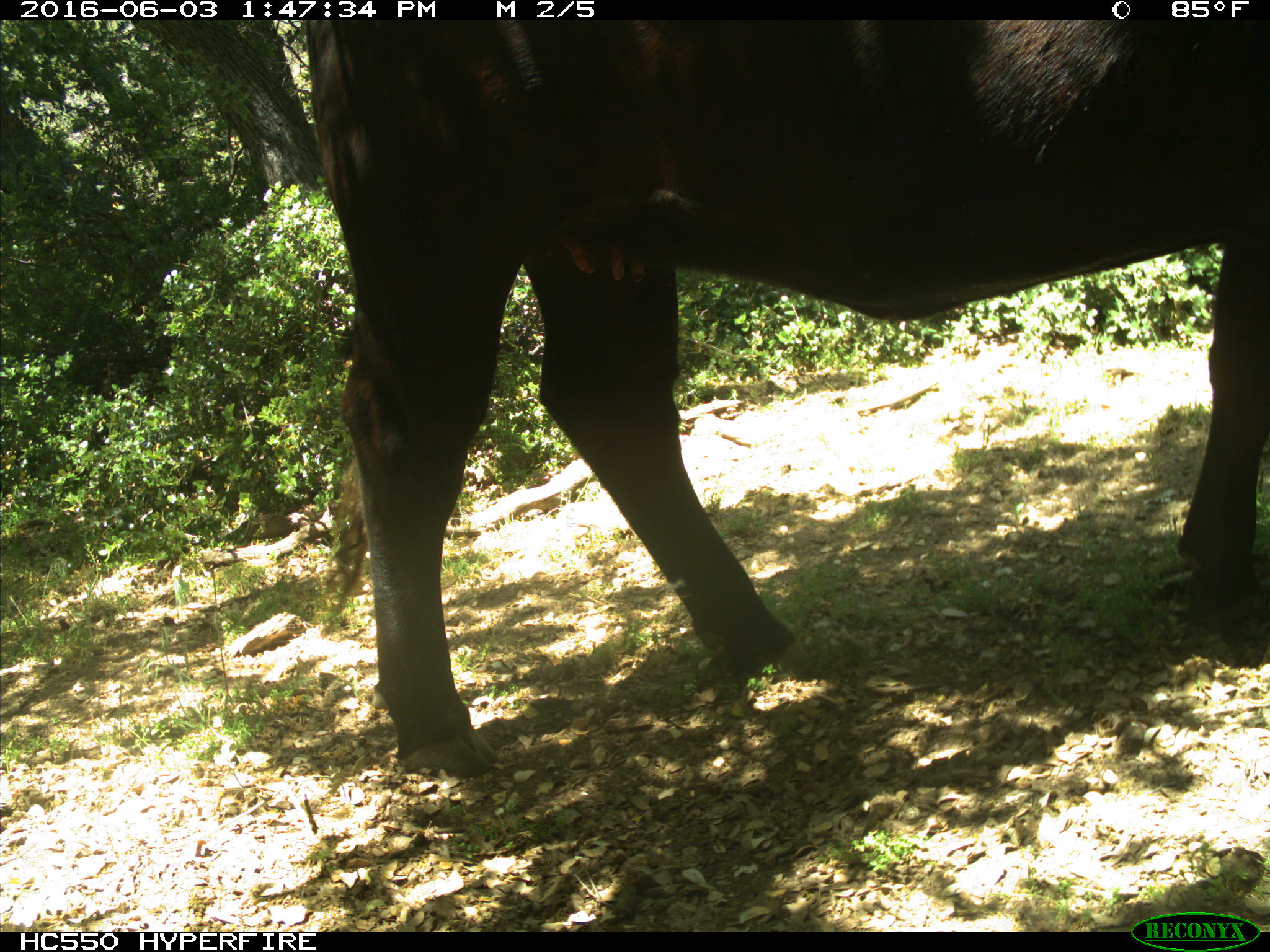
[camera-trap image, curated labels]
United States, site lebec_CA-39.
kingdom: Animalia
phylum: Chordata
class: Mammalia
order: Artiodactyla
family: Bovidae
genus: Bos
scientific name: Bos taurus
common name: domestic cow